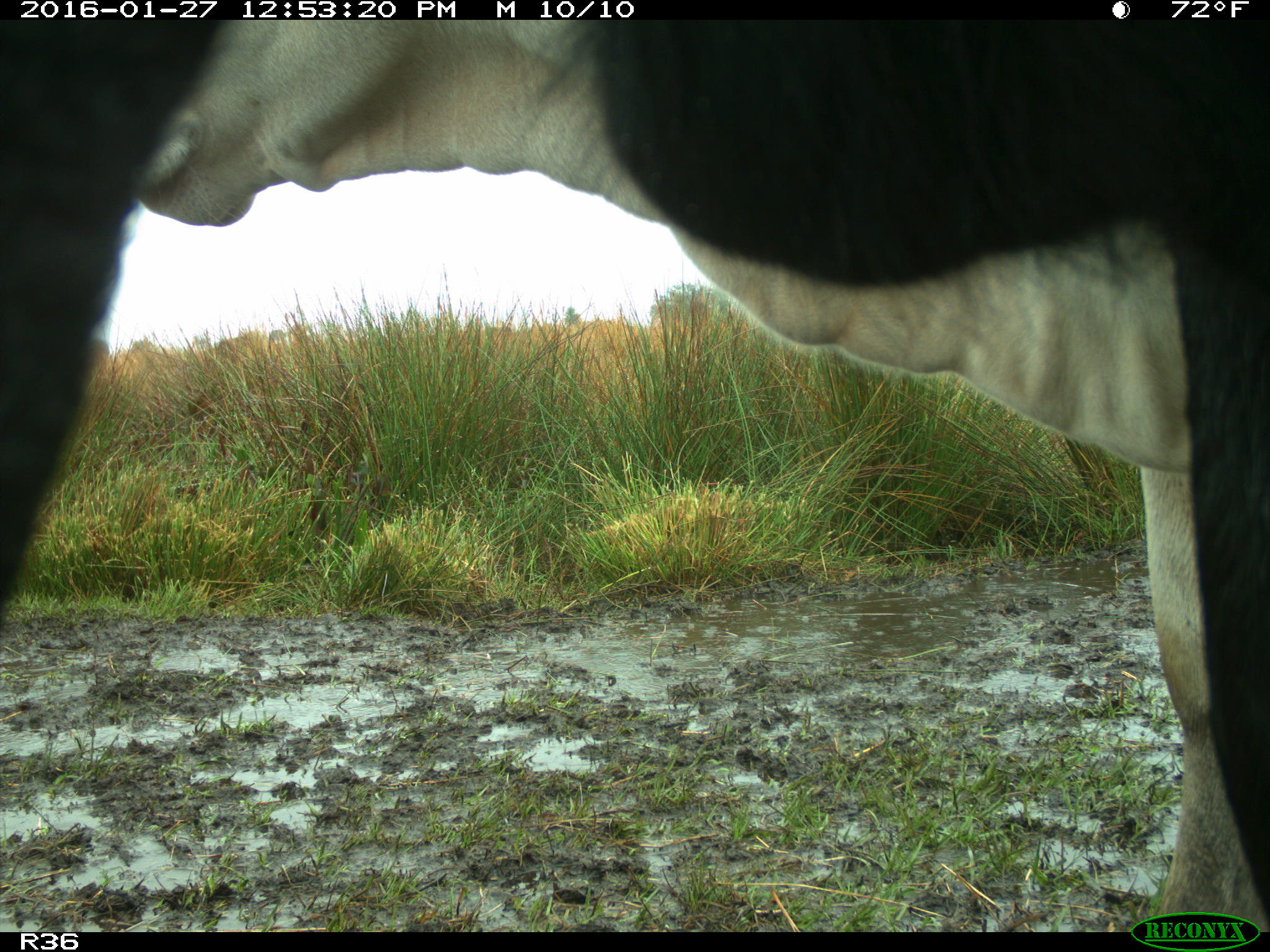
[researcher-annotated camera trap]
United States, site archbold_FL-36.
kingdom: Animalia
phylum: Chordata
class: Mammalia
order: Artiodactyla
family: Bovidae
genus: Bos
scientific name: Bos taurus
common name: domestic cow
Bos taurus (domestic cow).